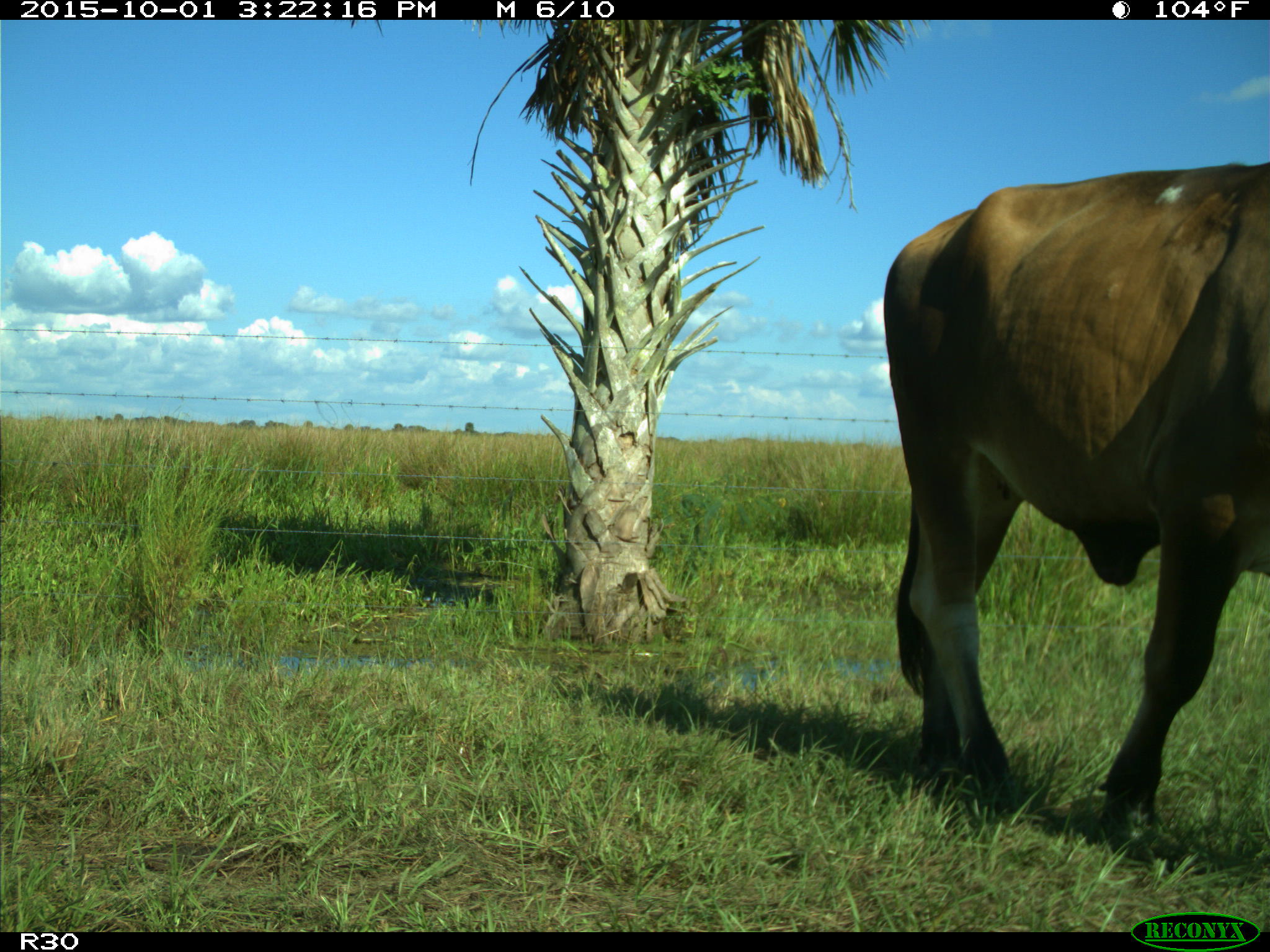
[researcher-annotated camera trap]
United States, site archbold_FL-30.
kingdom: Animalia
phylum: Chordata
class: Mammalia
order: Artiodactyla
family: Bovidae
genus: Bos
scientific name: Bos taurus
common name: domestic cow